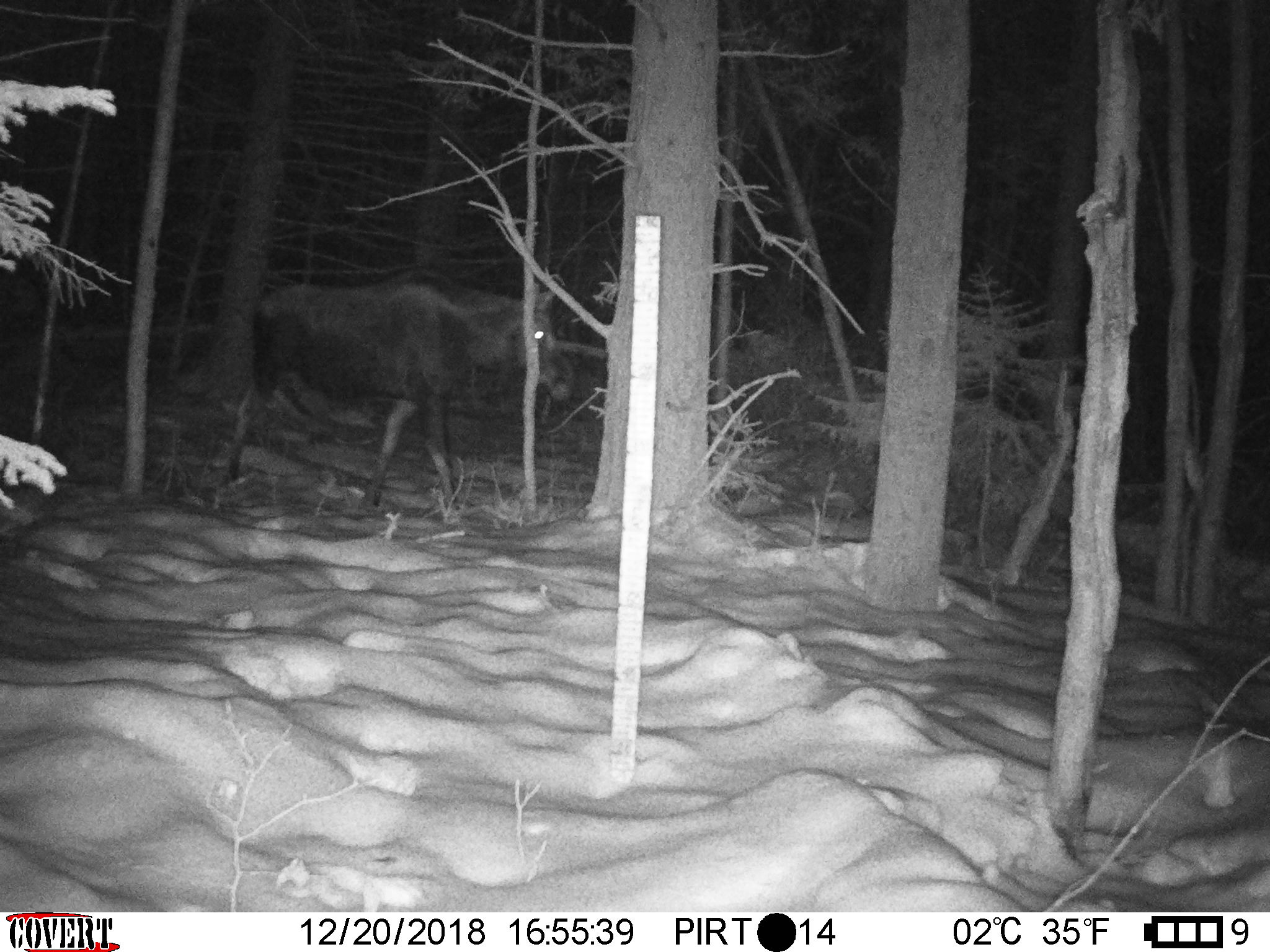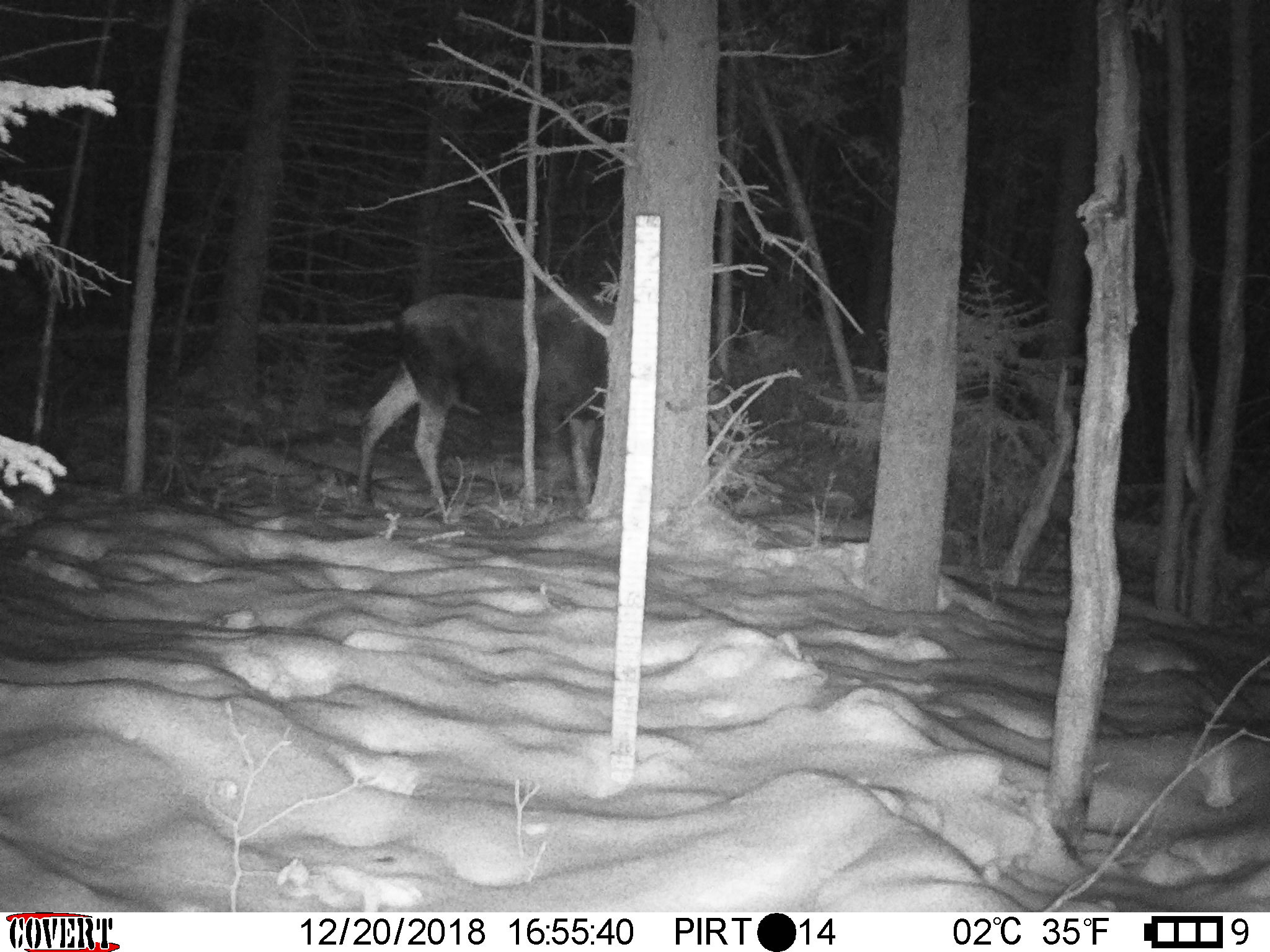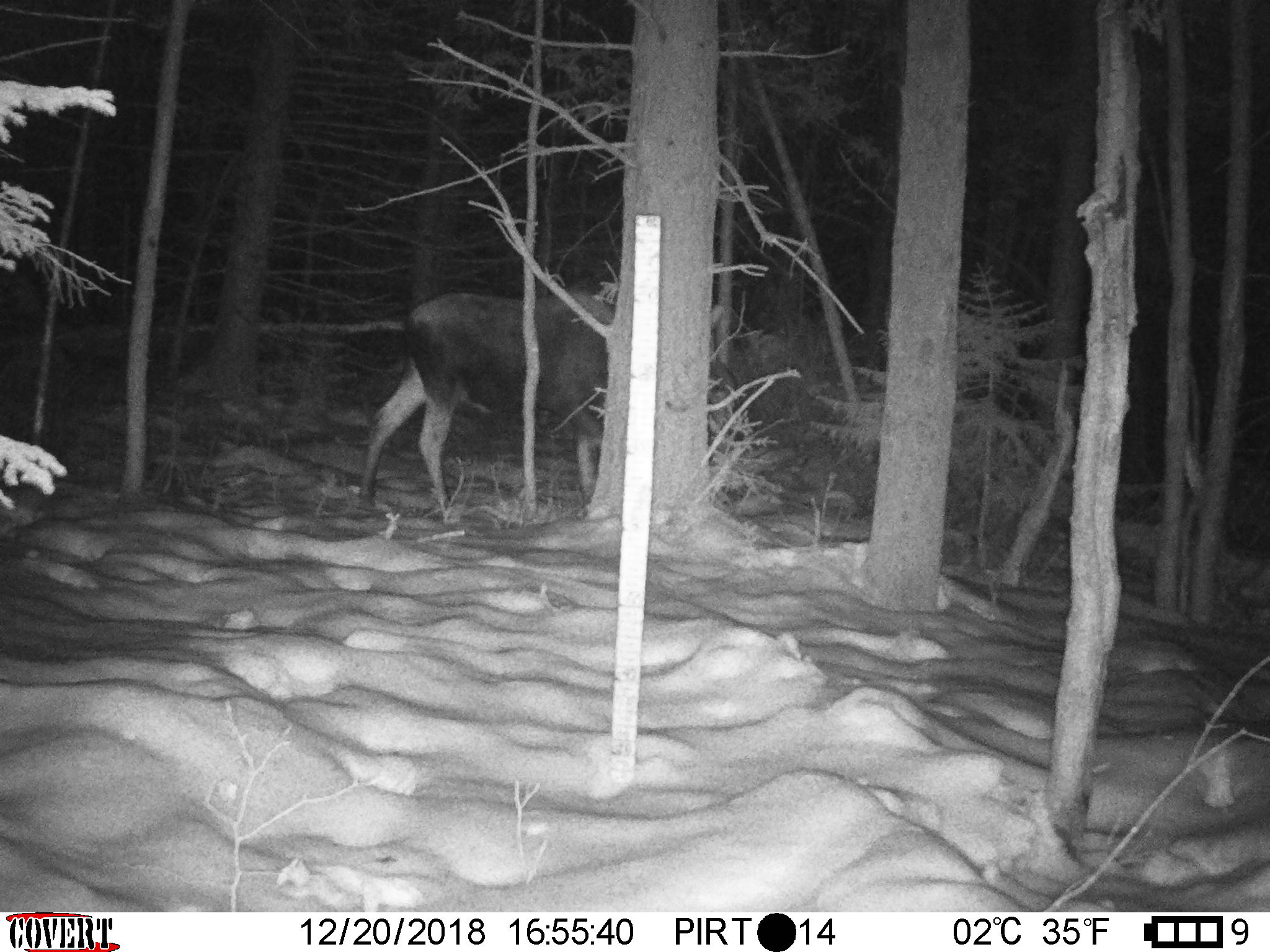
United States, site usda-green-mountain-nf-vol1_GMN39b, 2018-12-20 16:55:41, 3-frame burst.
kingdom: Animalia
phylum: Chordata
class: Mammalia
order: Artiodactyla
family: Cervidae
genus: Alces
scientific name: Alces alces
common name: moose